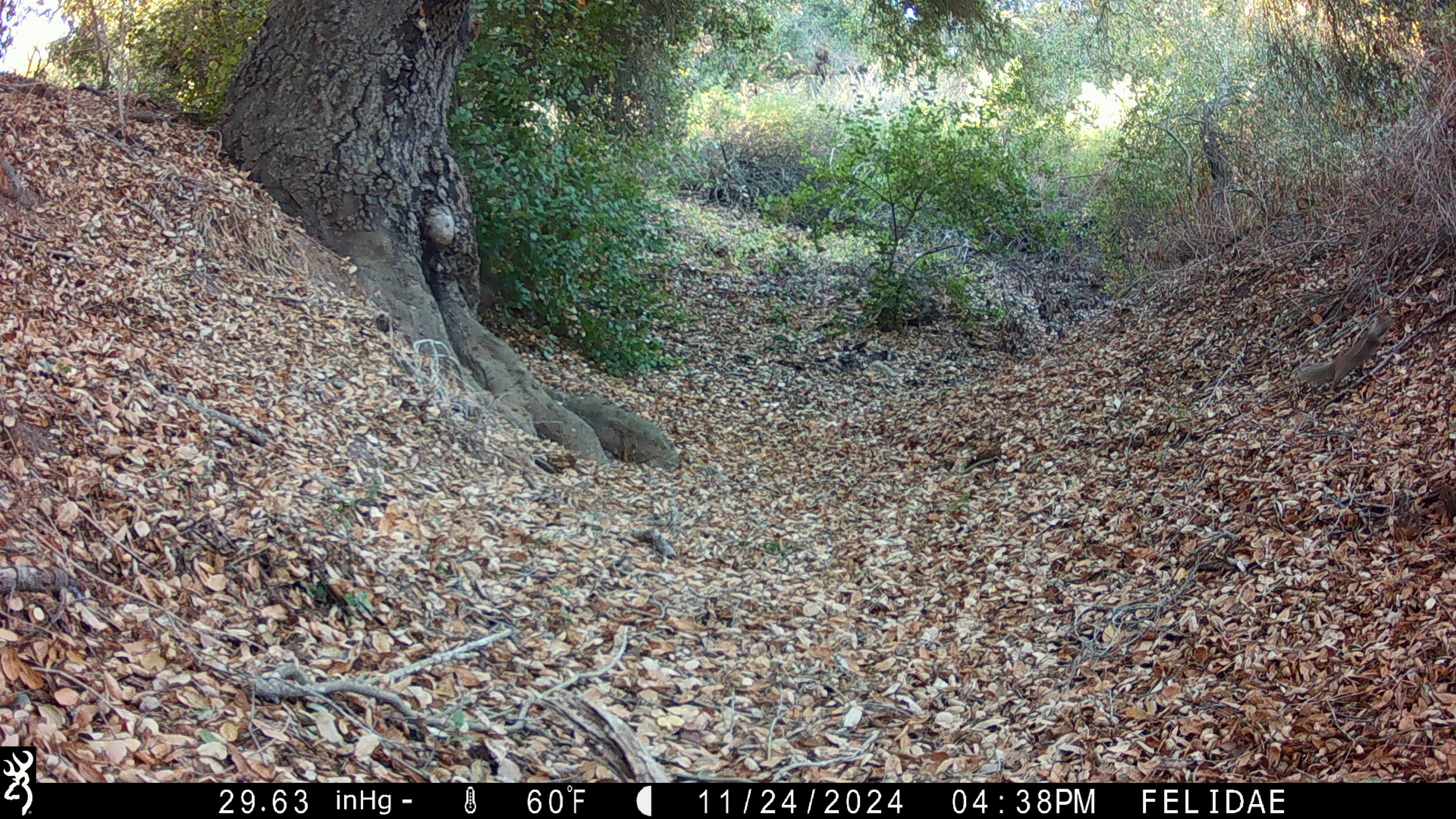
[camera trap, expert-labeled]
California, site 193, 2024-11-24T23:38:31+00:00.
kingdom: Animalia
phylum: Chordata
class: Mammalia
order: Rodentia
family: Sciuridae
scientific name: Sciuridae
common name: squirrel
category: unknown squirrel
Unknown squirrel (squirrel) (Sciuridae).